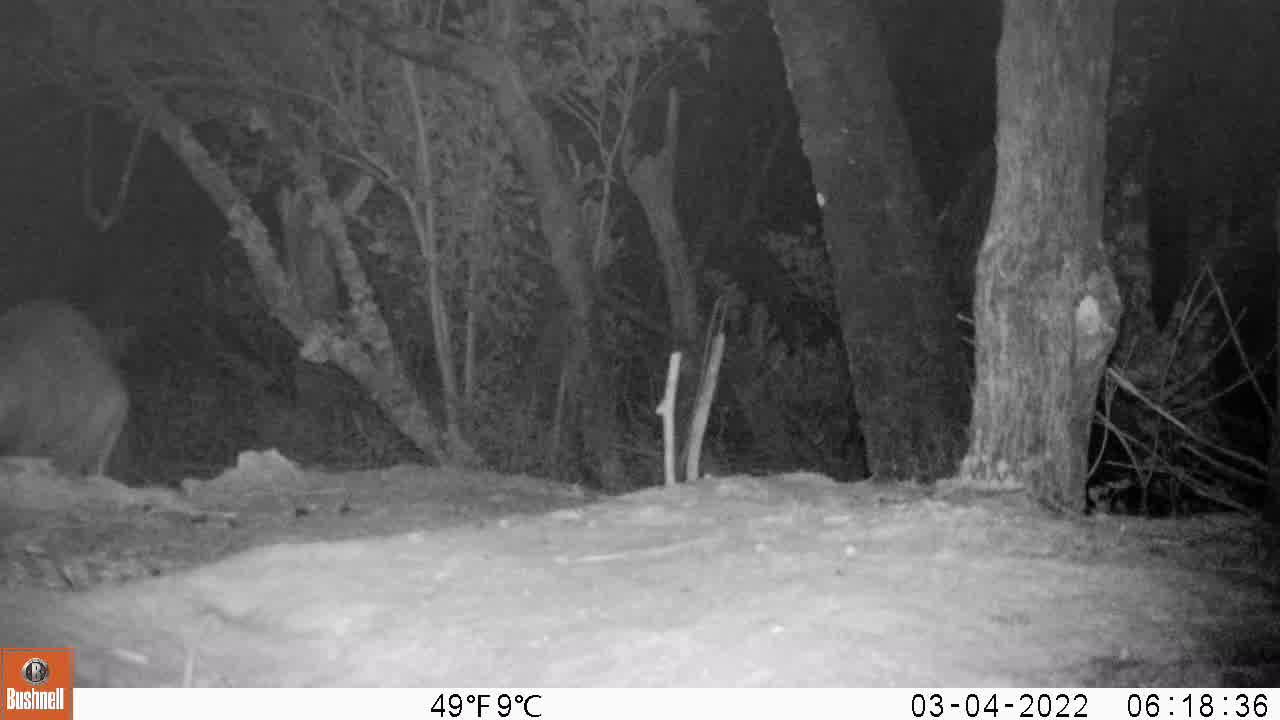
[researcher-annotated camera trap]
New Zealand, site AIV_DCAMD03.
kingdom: Animalia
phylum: Chordata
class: Mammalia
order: Carnivora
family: Otariidae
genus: Phocarctos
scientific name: Phocarctos hookeri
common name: new zealand sea lion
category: sealion